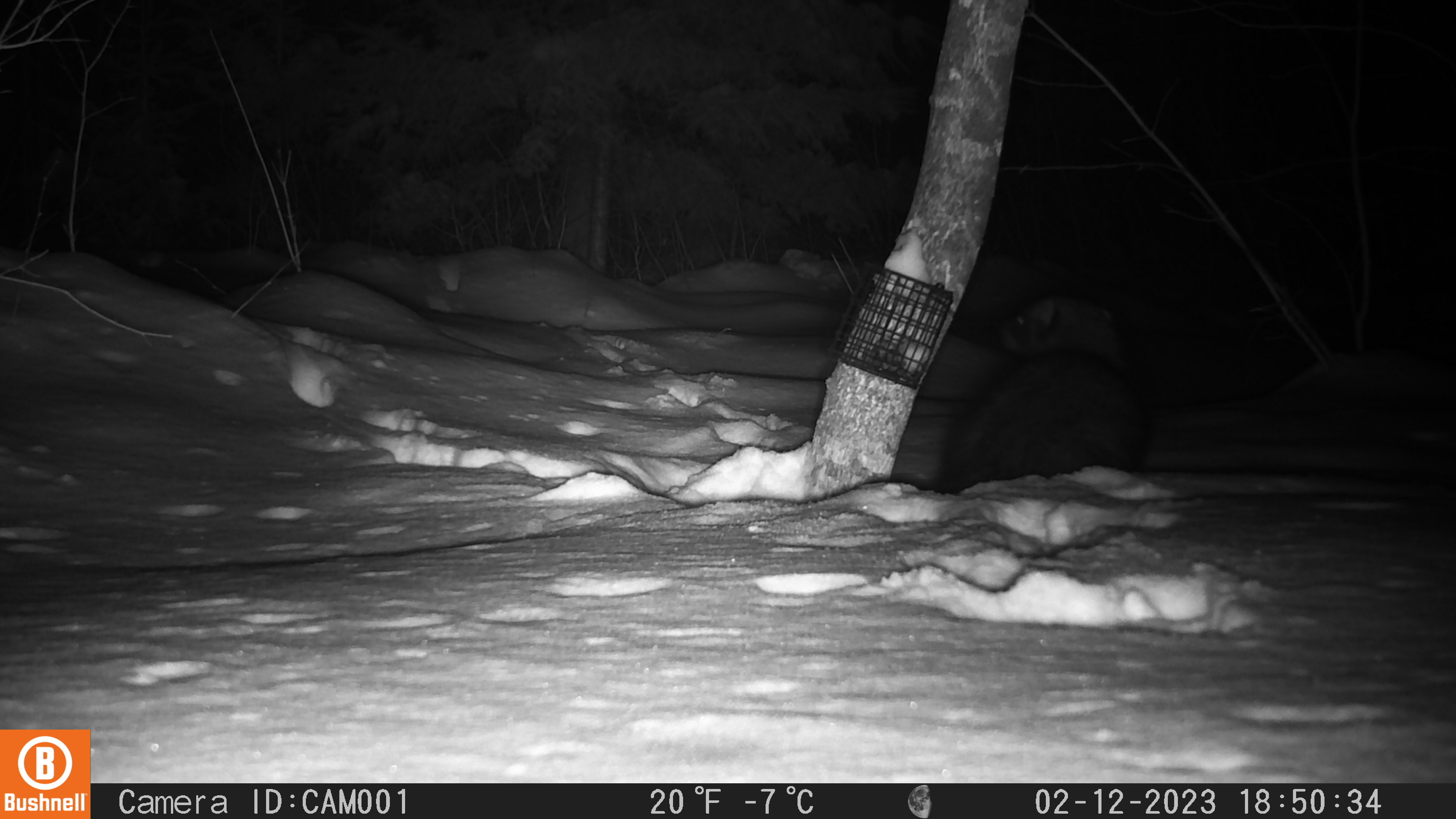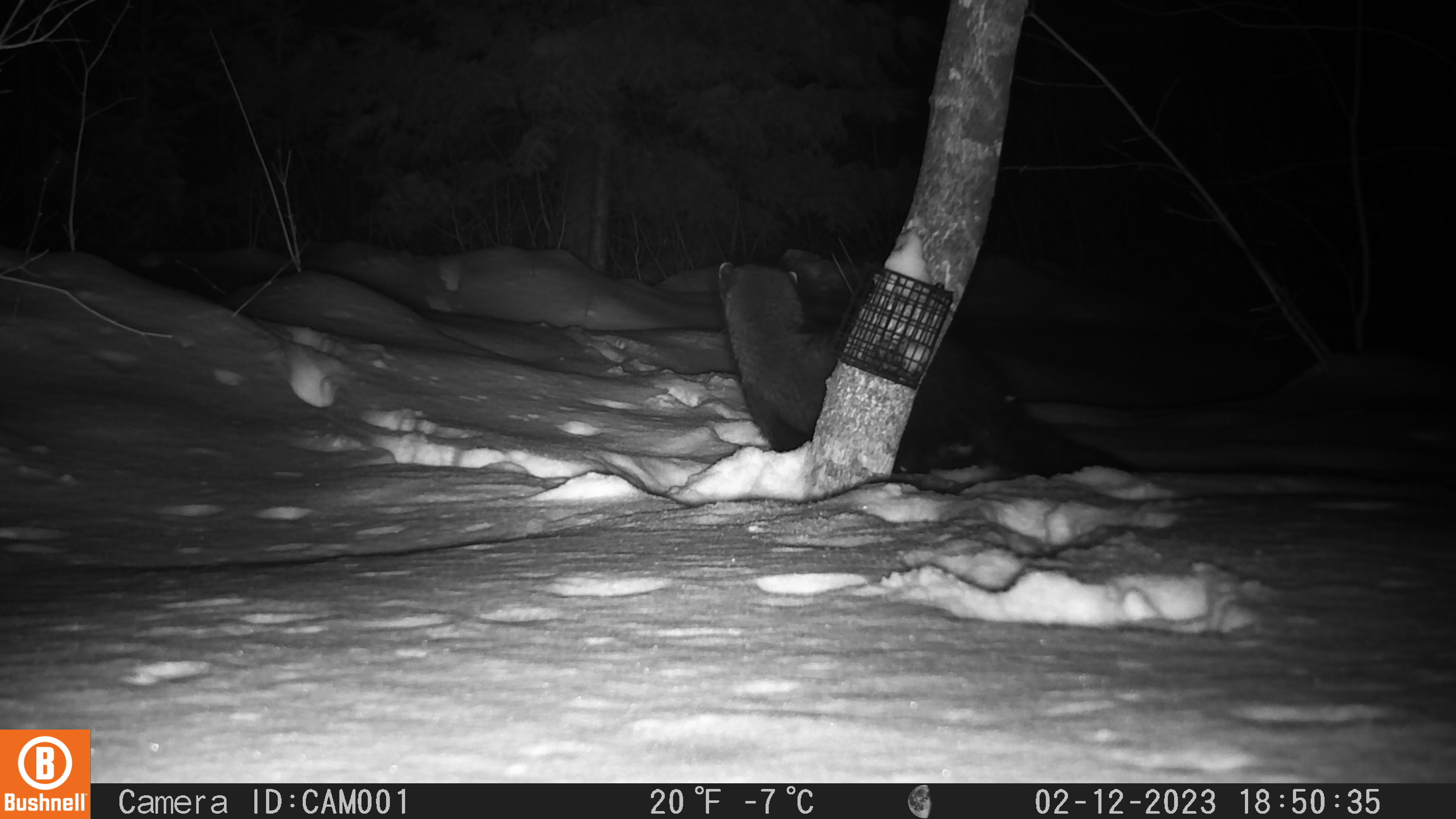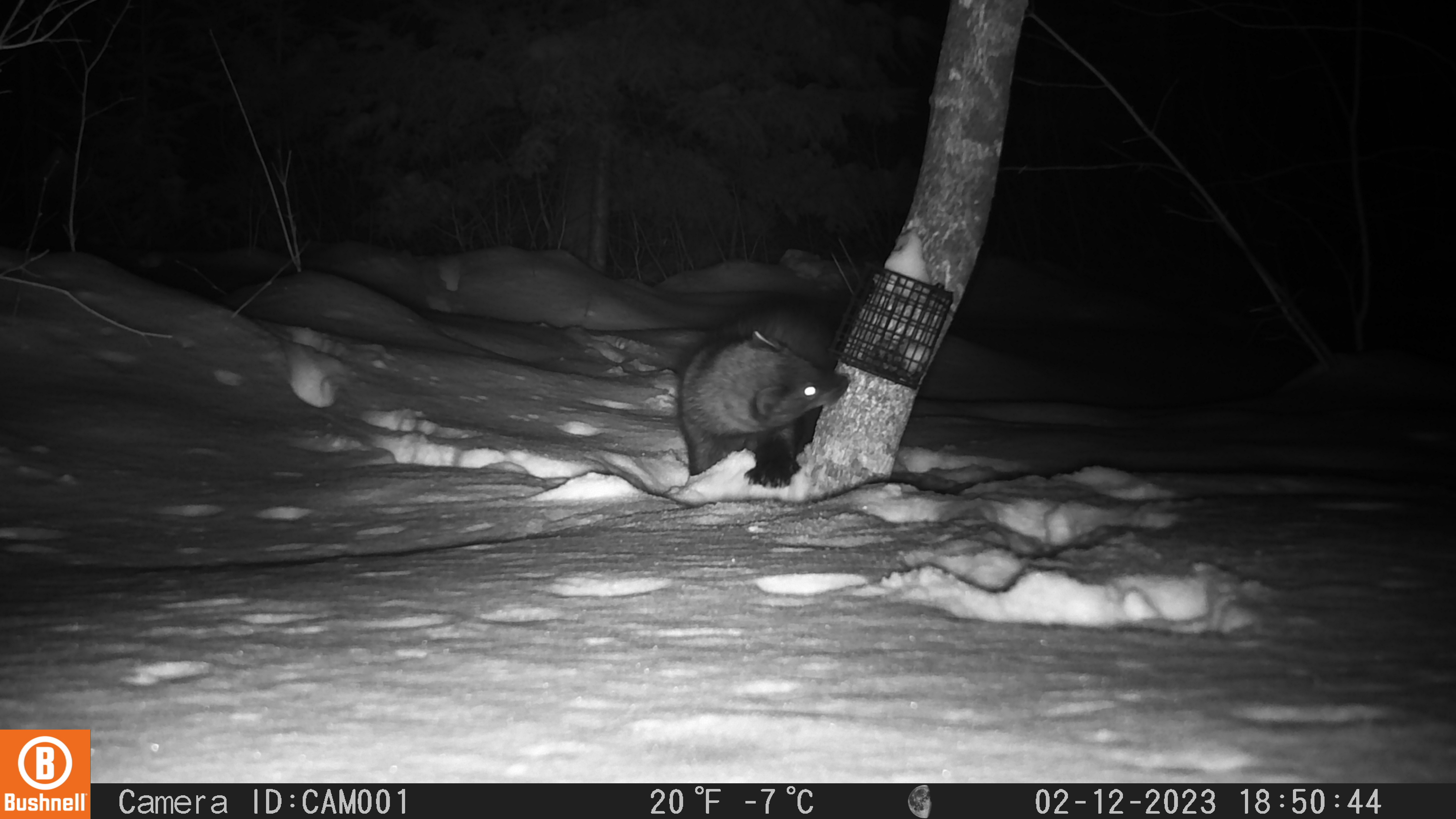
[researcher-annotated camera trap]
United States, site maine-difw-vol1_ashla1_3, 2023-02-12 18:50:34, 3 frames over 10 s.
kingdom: Animalia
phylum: Chordata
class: Mammalia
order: Carnivora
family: Mustelidae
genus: Pekania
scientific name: Pekania pennanti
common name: fisher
Fisher (Pekania pennanti).